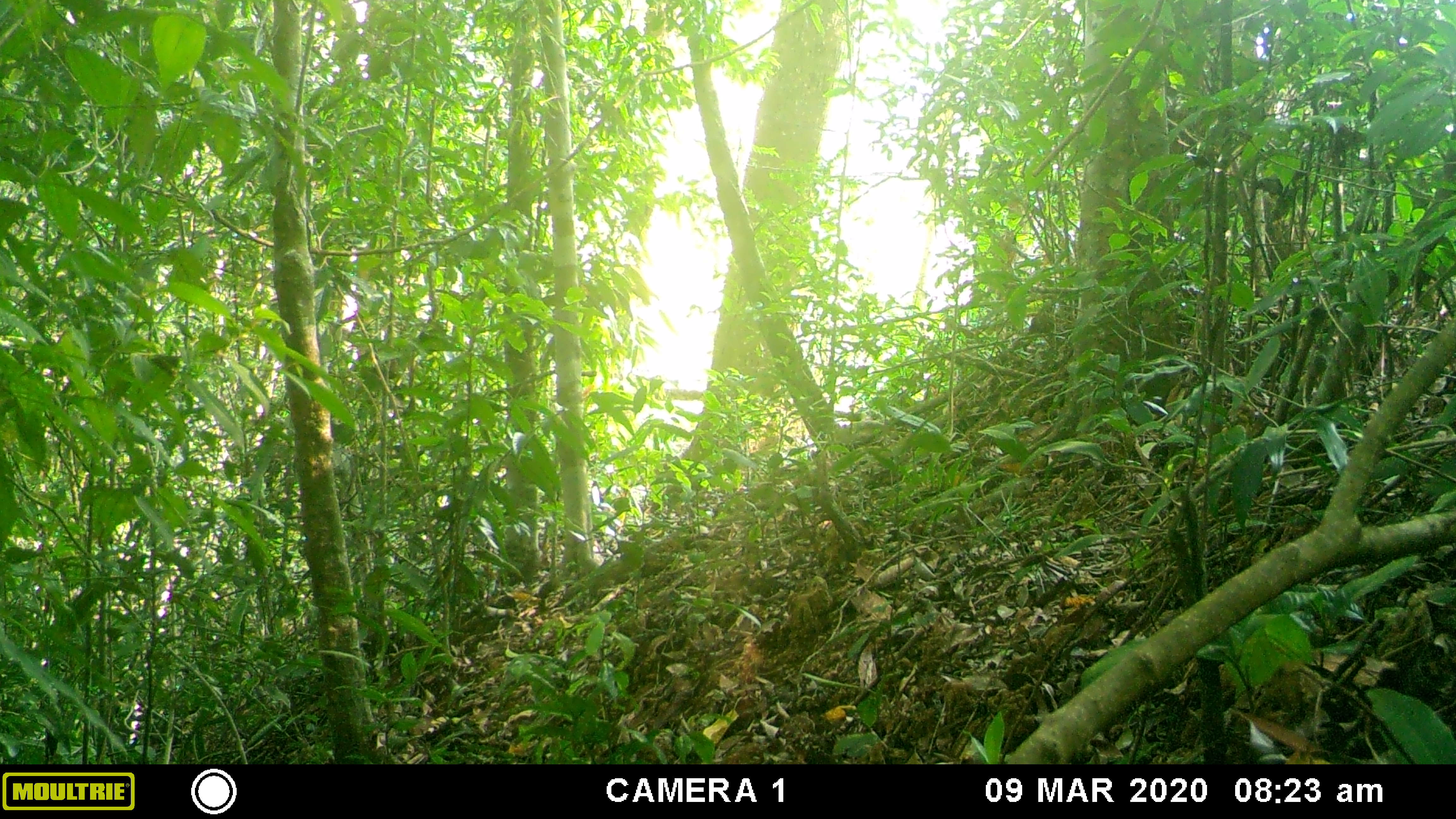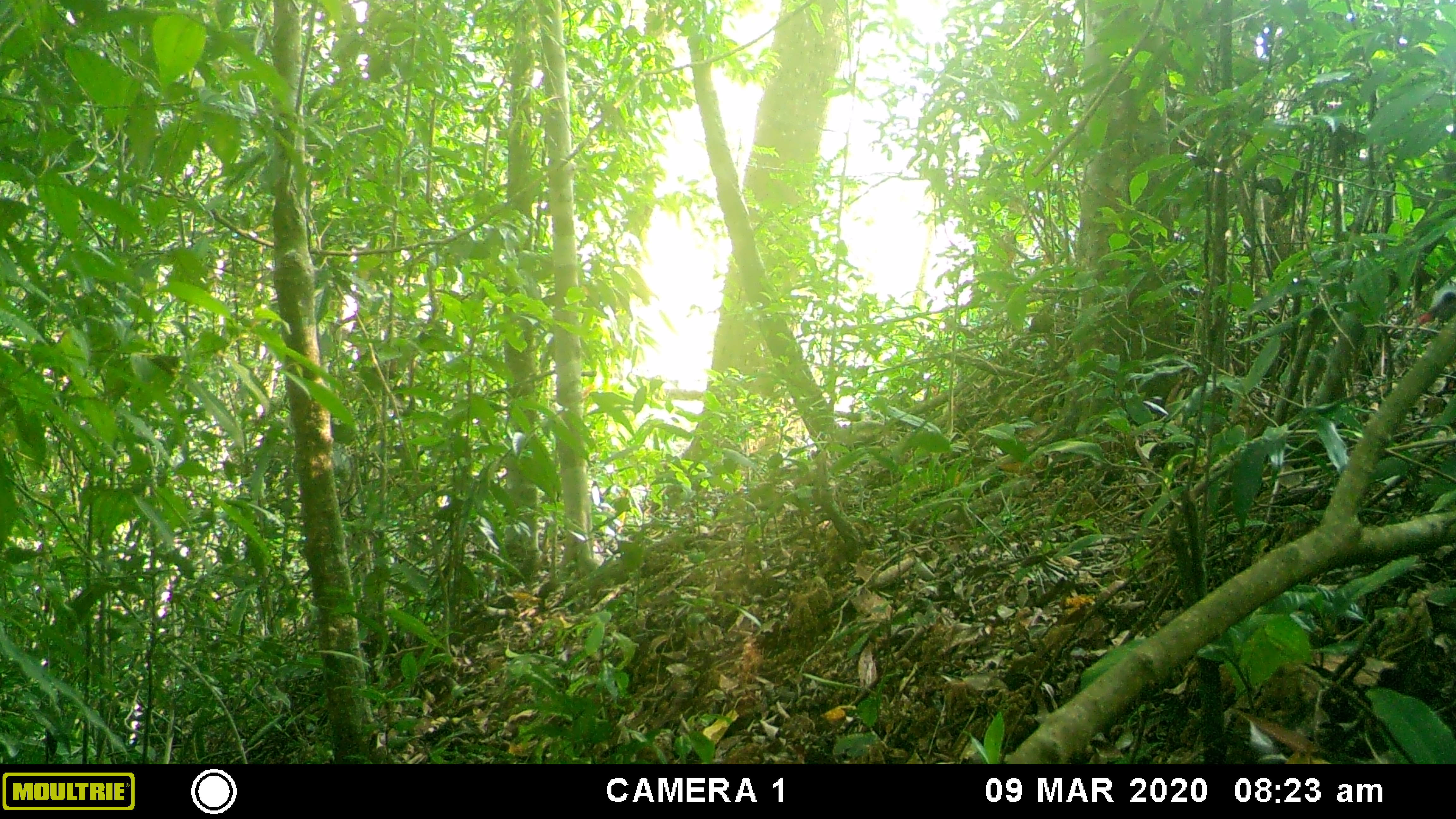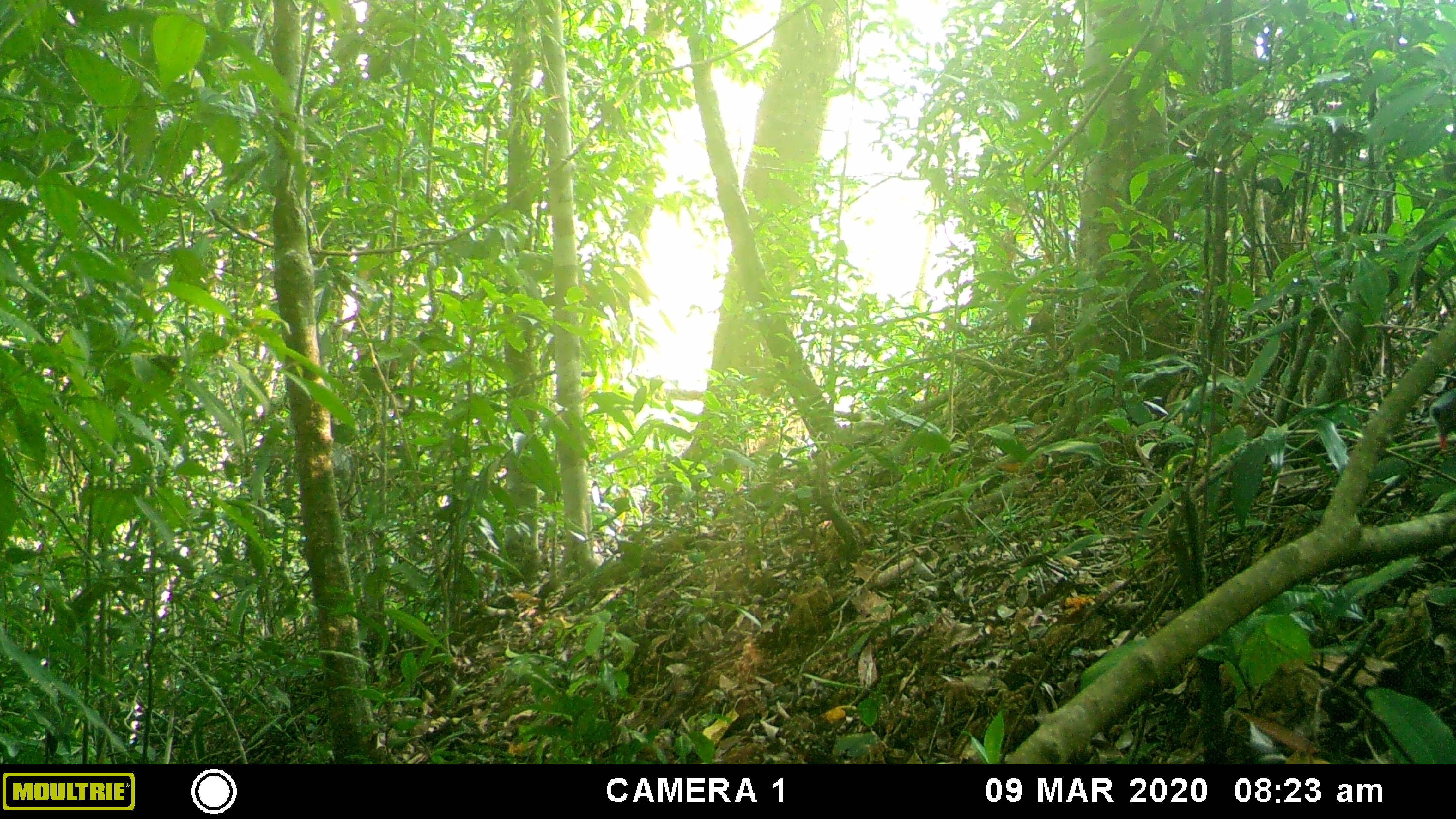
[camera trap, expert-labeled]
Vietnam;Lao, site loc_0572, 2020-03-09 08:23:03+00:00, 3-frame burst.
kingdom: Animalia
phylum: Chordata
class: Aves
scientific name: Aves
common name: bird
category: unidentified bird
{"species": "unidentified bird (bird) (Aves)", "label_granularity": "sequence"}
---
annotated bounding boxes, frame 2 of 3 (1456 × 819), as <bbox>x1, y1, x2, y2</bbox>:
unidentified bird: <bbox>1414, 288, 1455, 324</bbox>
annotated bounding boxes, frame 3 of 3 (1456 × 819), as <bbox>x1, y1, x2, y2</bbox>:
unidentified bird: <bbox>1428, 386, 1455, 449</bbox>